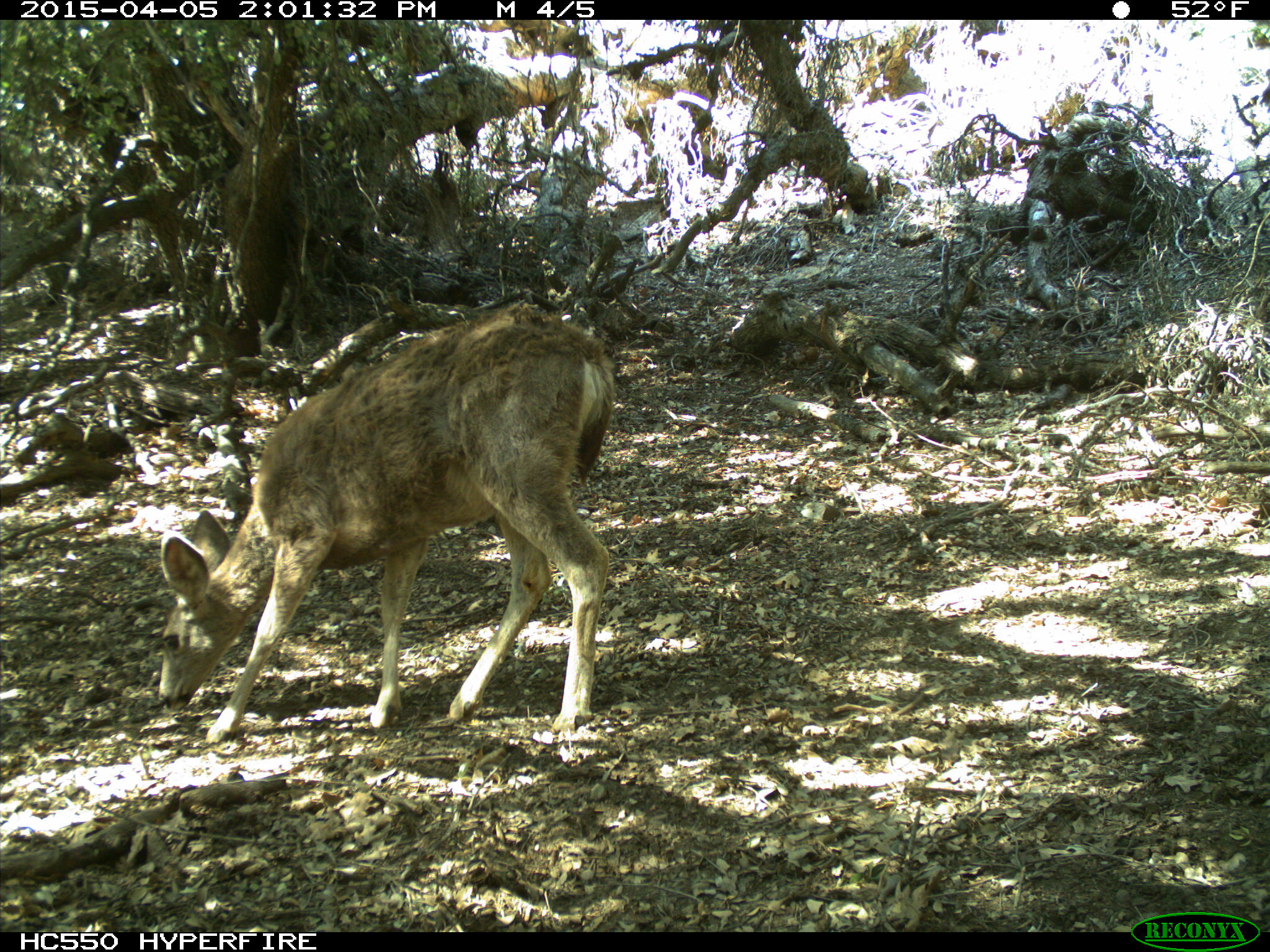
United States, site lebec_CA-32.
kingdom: Animalia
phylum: Chordata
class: Mammalia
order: Artiodactyla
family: Cervidae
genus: Odocoileus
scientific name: Odocoileus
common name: deer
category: unidentified deer